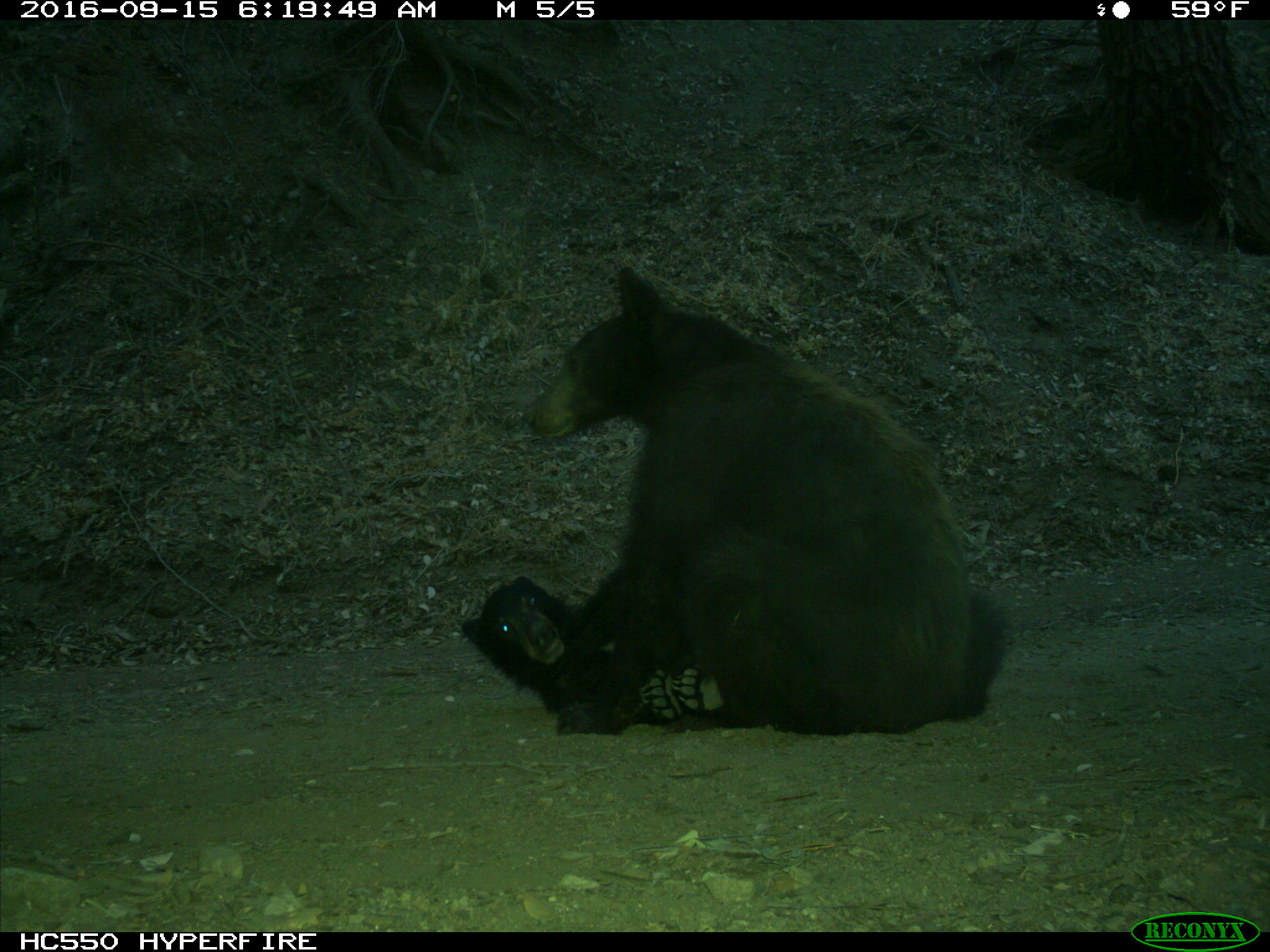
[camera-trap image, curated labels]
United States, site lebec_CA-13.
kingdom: Animalia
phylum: Chordata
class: Mammalia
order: Carnivora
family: Ursidae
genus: Ursus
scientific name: Ursus americanus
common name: american black bear